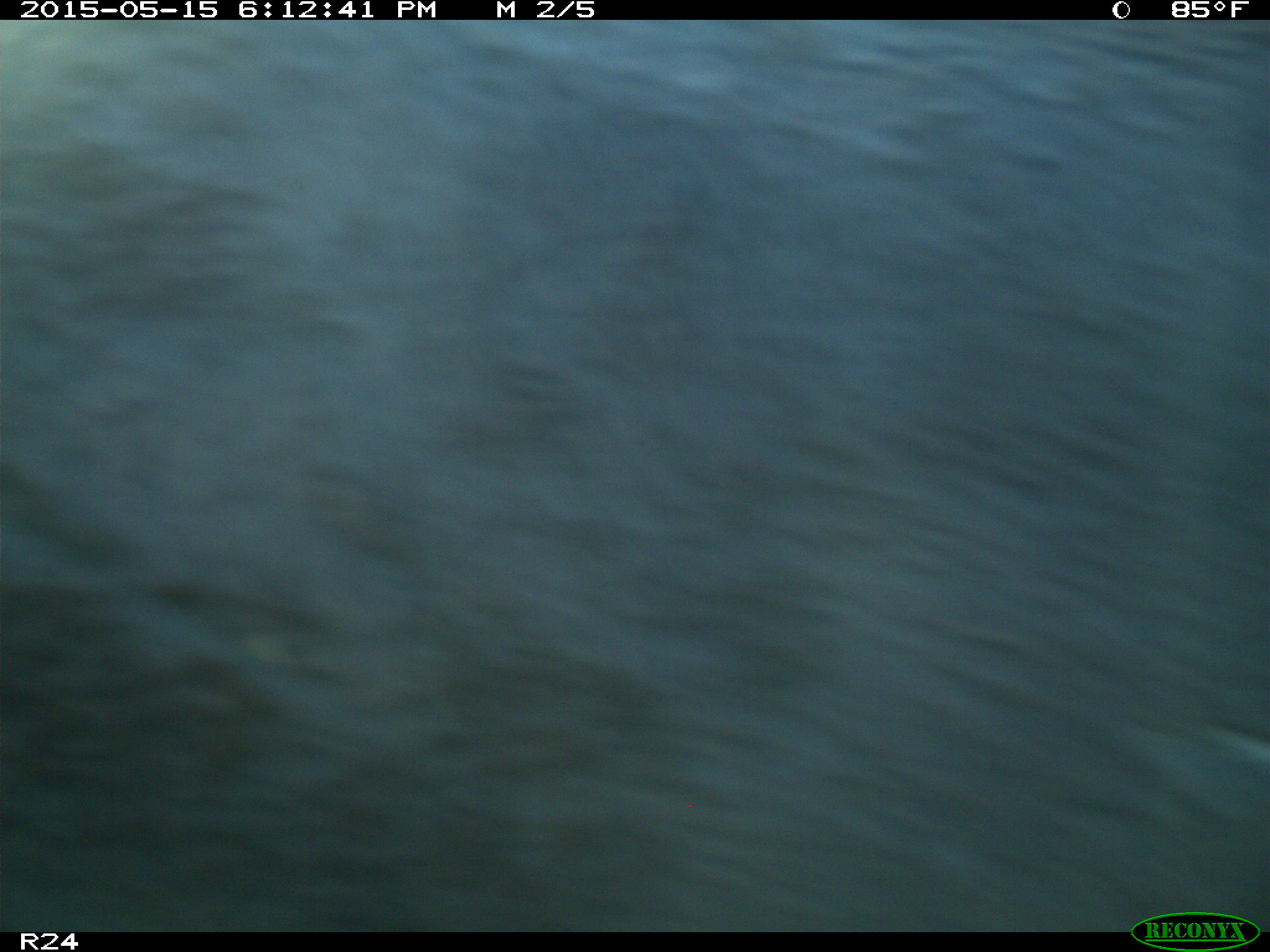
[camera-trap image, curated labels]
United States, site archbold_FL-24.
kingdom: Animalia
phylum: Chordata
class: Mammalia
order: Artiodactyla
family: Bovidae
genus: Bos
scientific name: Bos taurus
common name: domestic cow